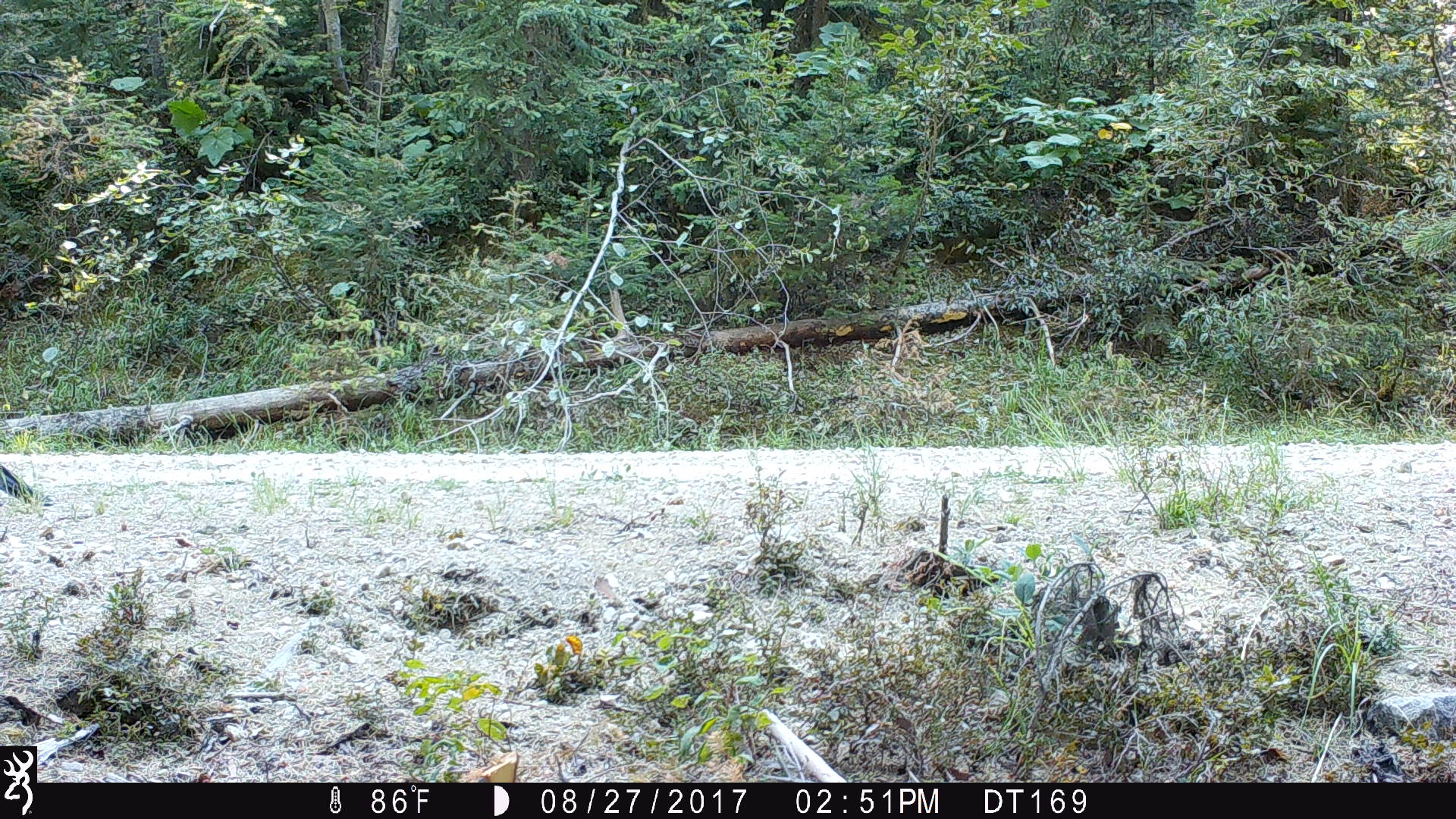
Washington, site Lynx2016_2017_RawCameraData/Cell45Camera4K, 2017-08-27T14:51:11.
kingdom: Animalia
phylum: Chordata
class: Aves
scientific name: Aves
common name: birds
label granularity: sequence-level